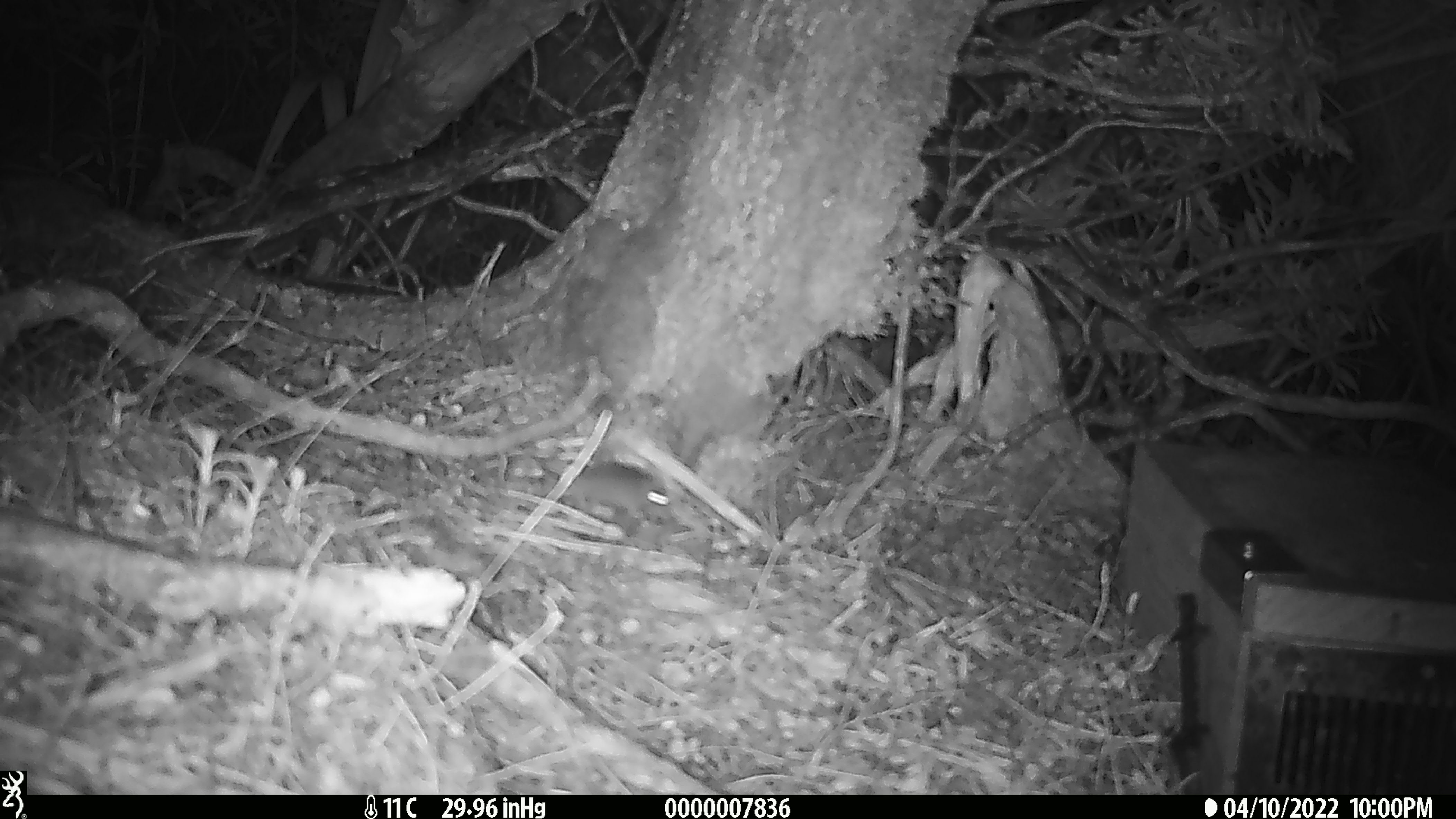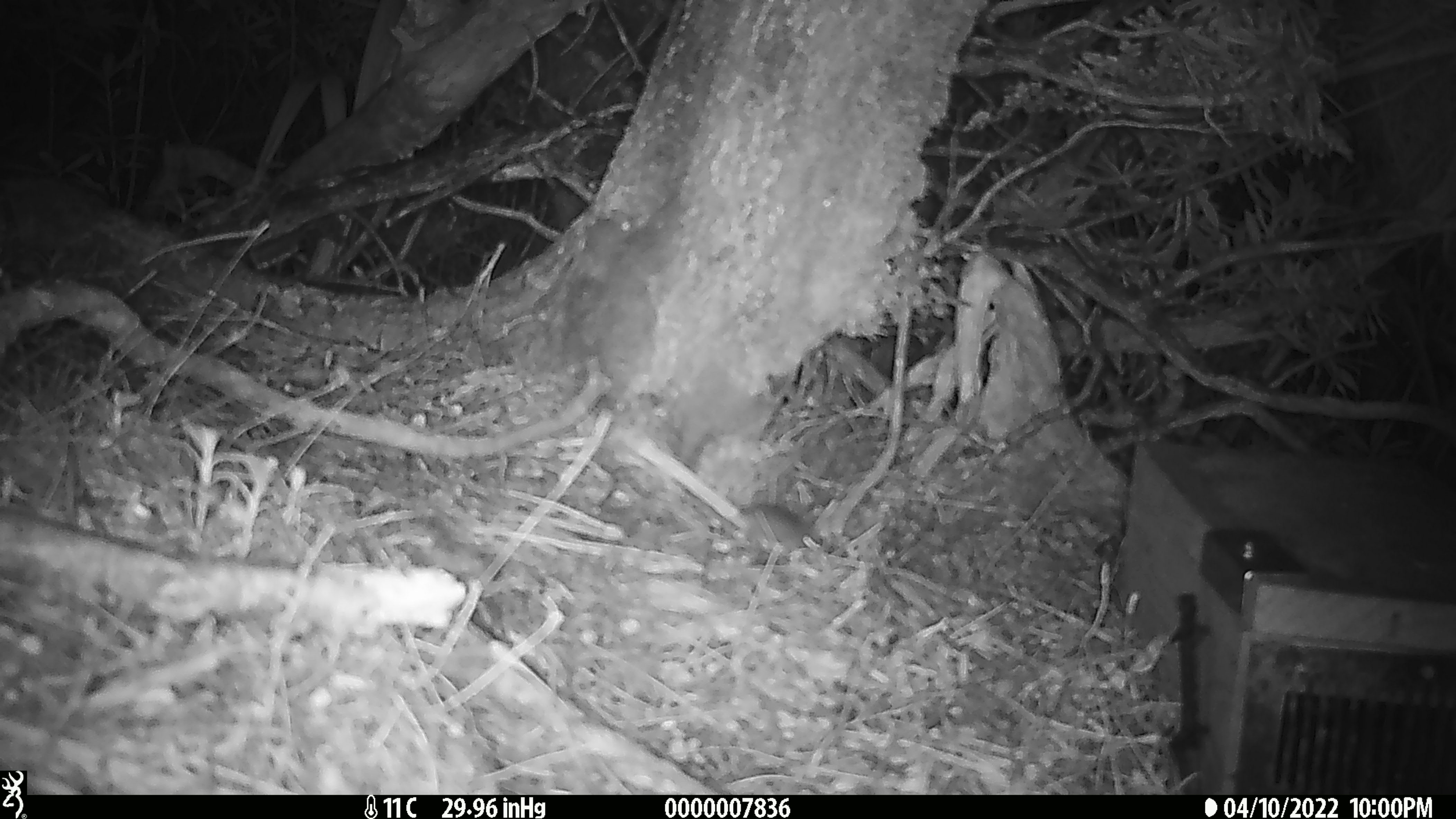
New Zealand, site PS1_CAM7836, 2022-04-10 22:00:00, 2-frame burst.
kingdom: Animalia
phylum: Chordata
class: Mammalia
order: Rodentia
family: Muridae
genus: Mus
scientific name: Mus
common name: mouse